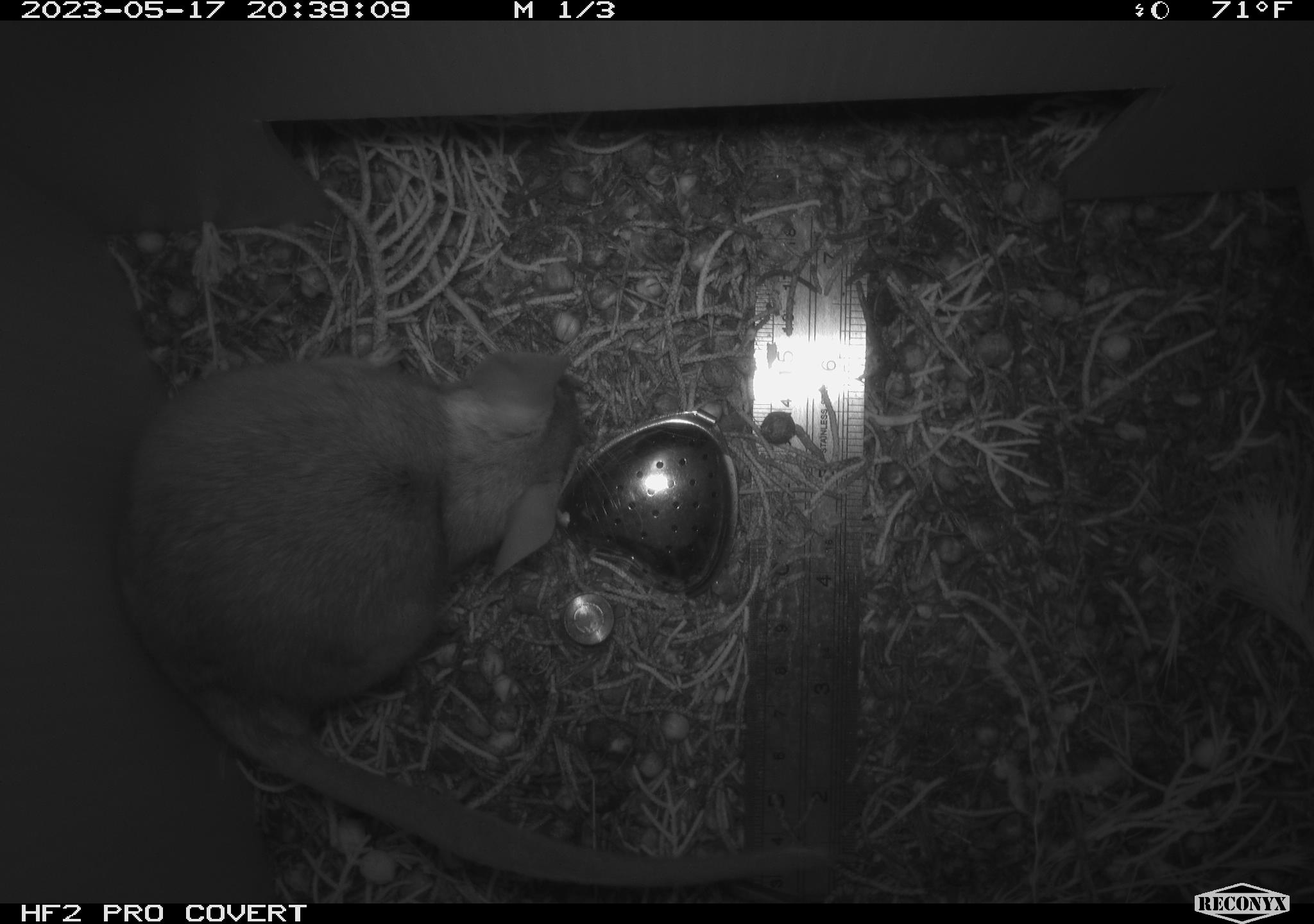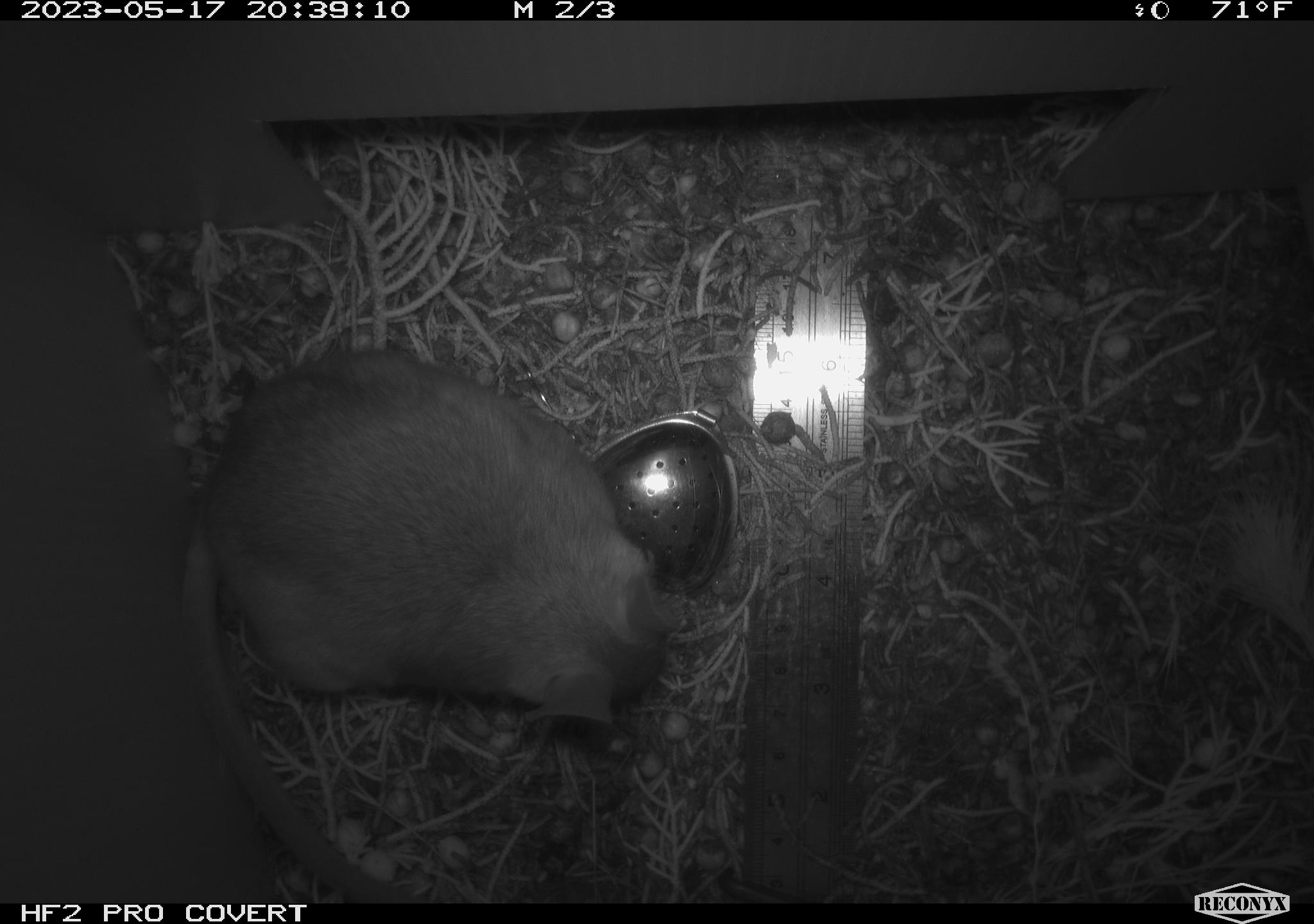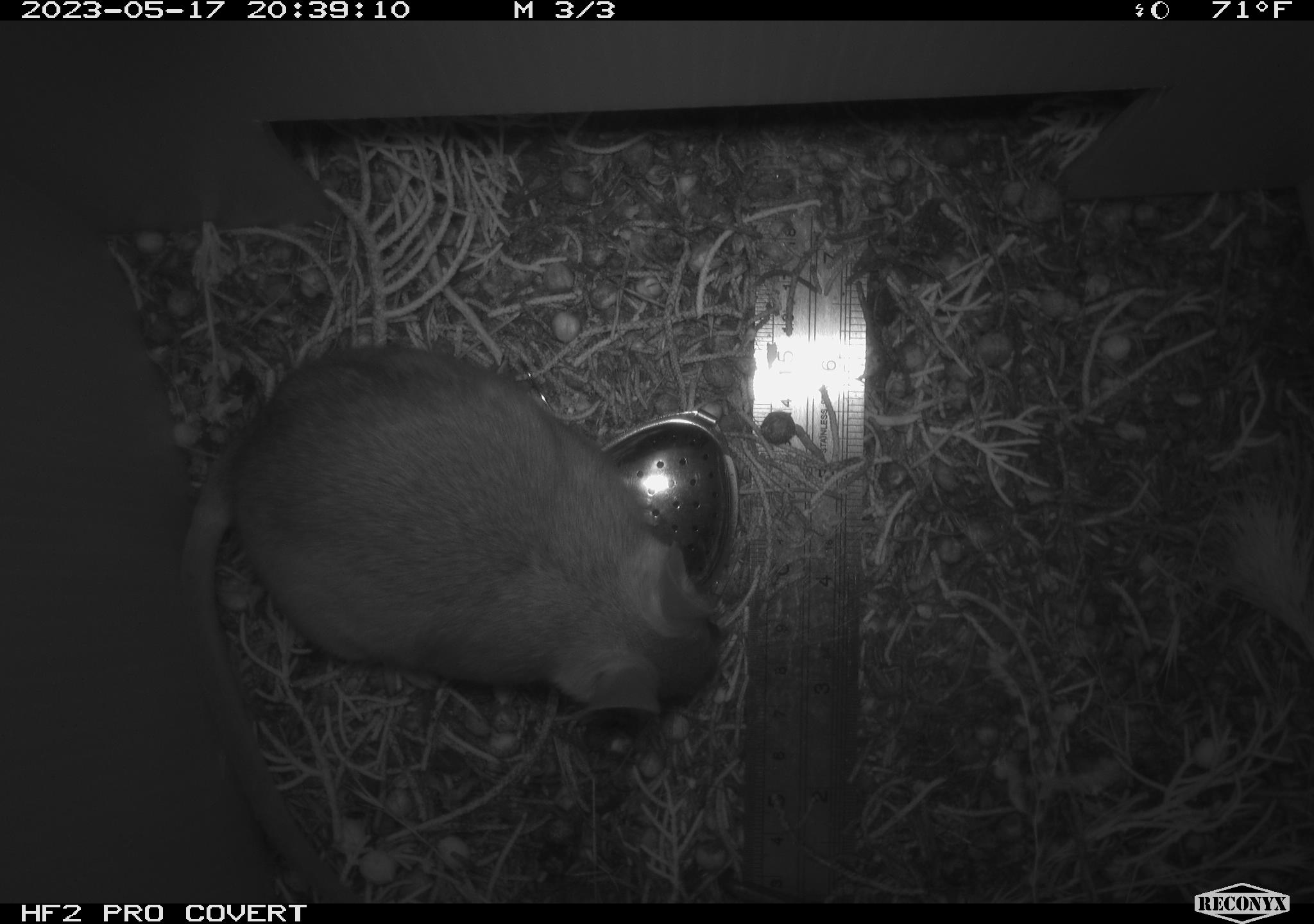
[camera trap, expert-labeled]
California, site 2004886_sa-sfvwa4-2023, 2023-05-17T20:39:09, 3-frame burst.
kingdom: Animalia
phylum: Chordata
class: Mammalia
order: Rodentia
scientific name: Rodentia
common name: mouse species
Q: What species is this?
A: Mouse species (Rodentia).